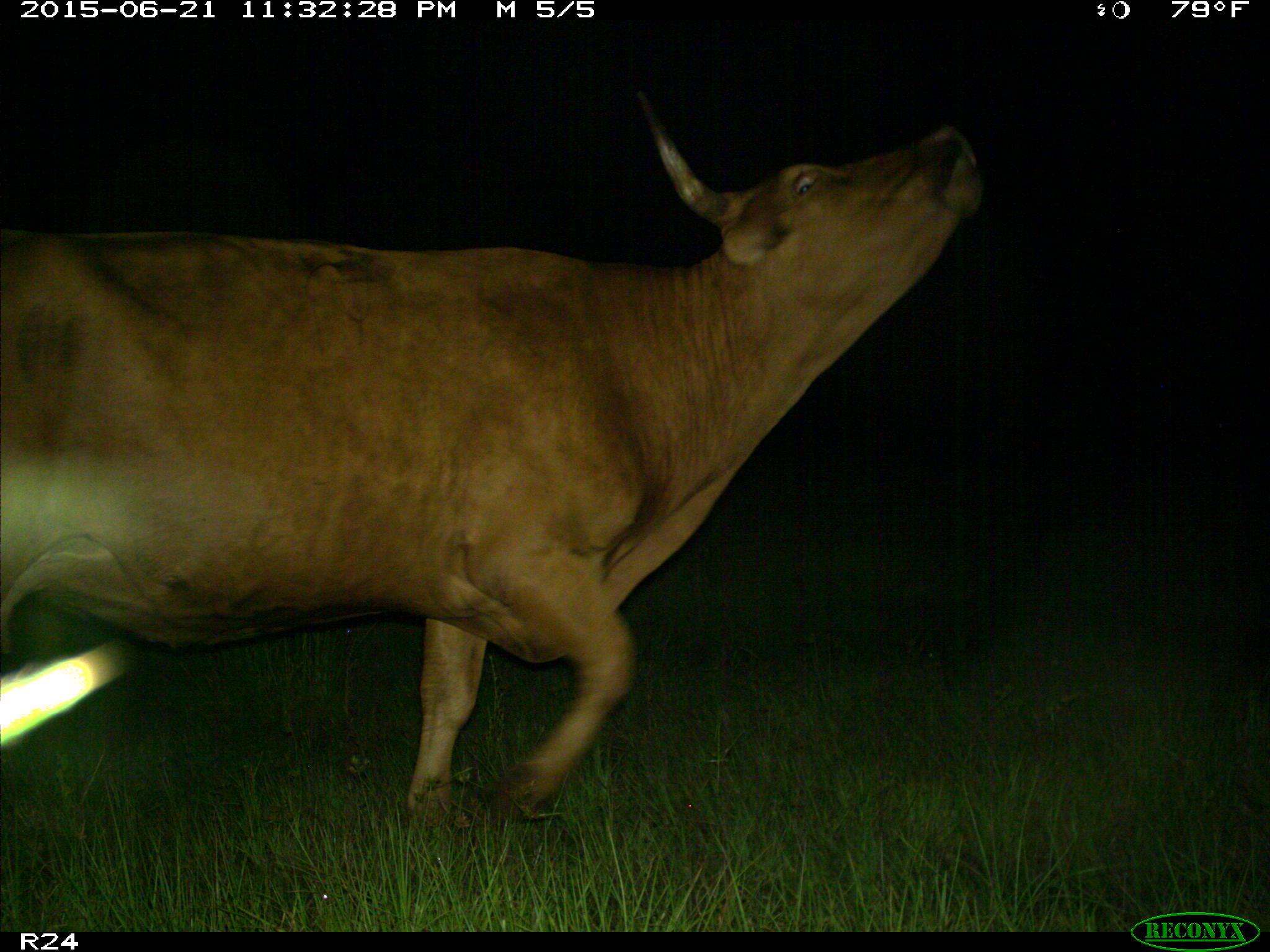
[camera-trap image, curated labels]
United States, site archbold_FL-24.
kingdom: Animalia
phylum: Chordata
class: Mammalia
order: Artiodactyla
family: Bovidae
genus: Bos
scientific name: Bos taurus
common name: domestic cow